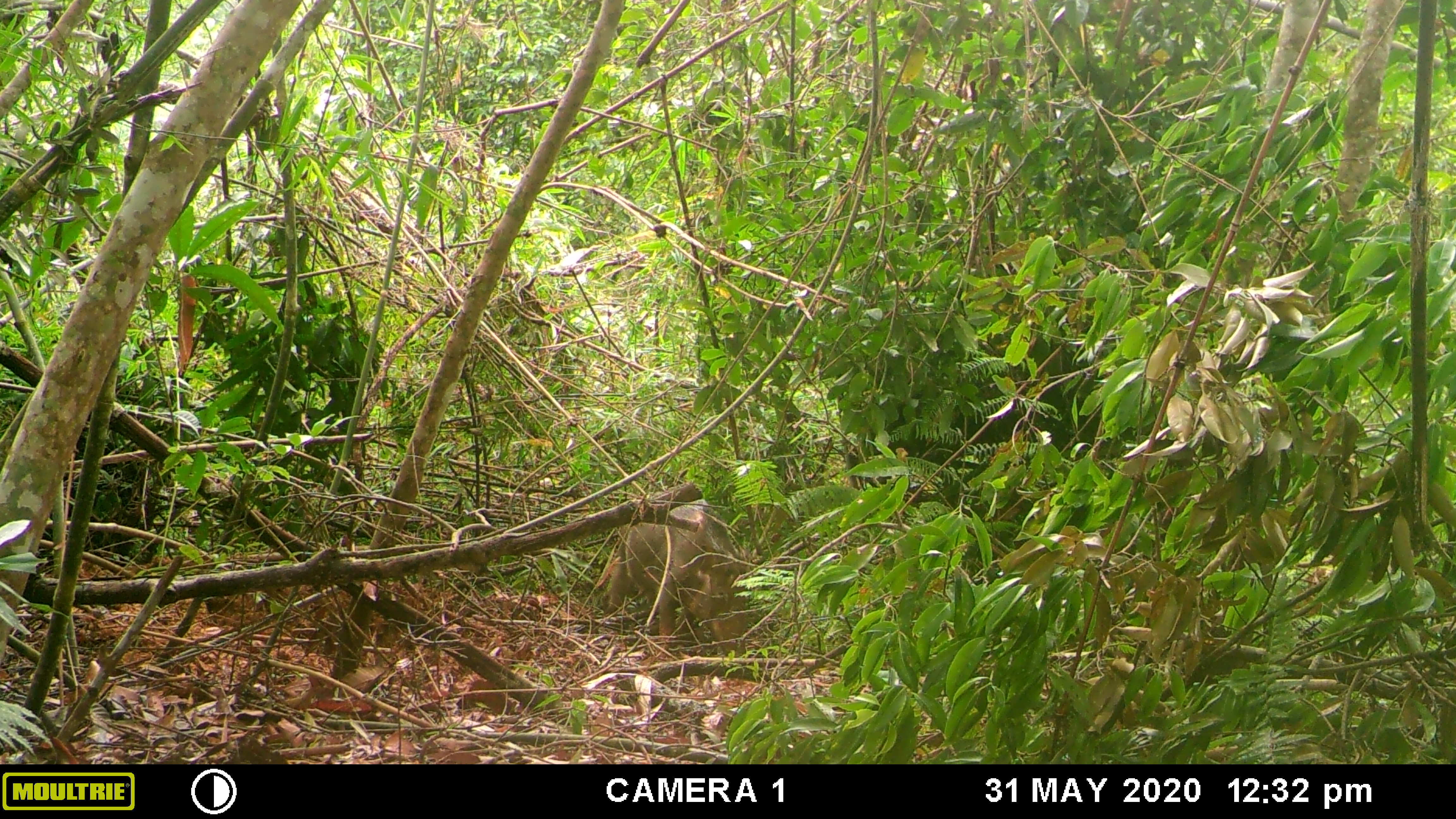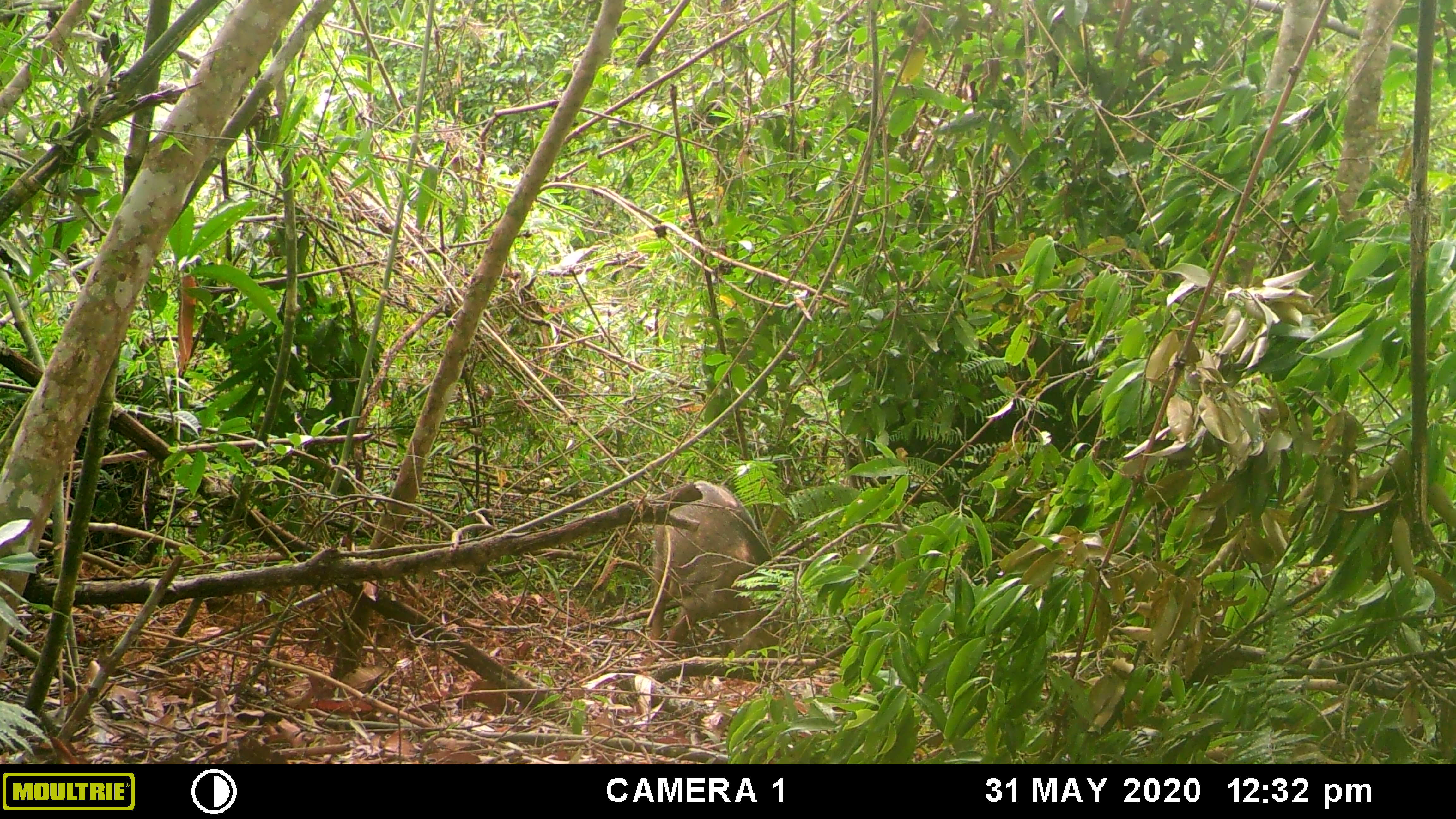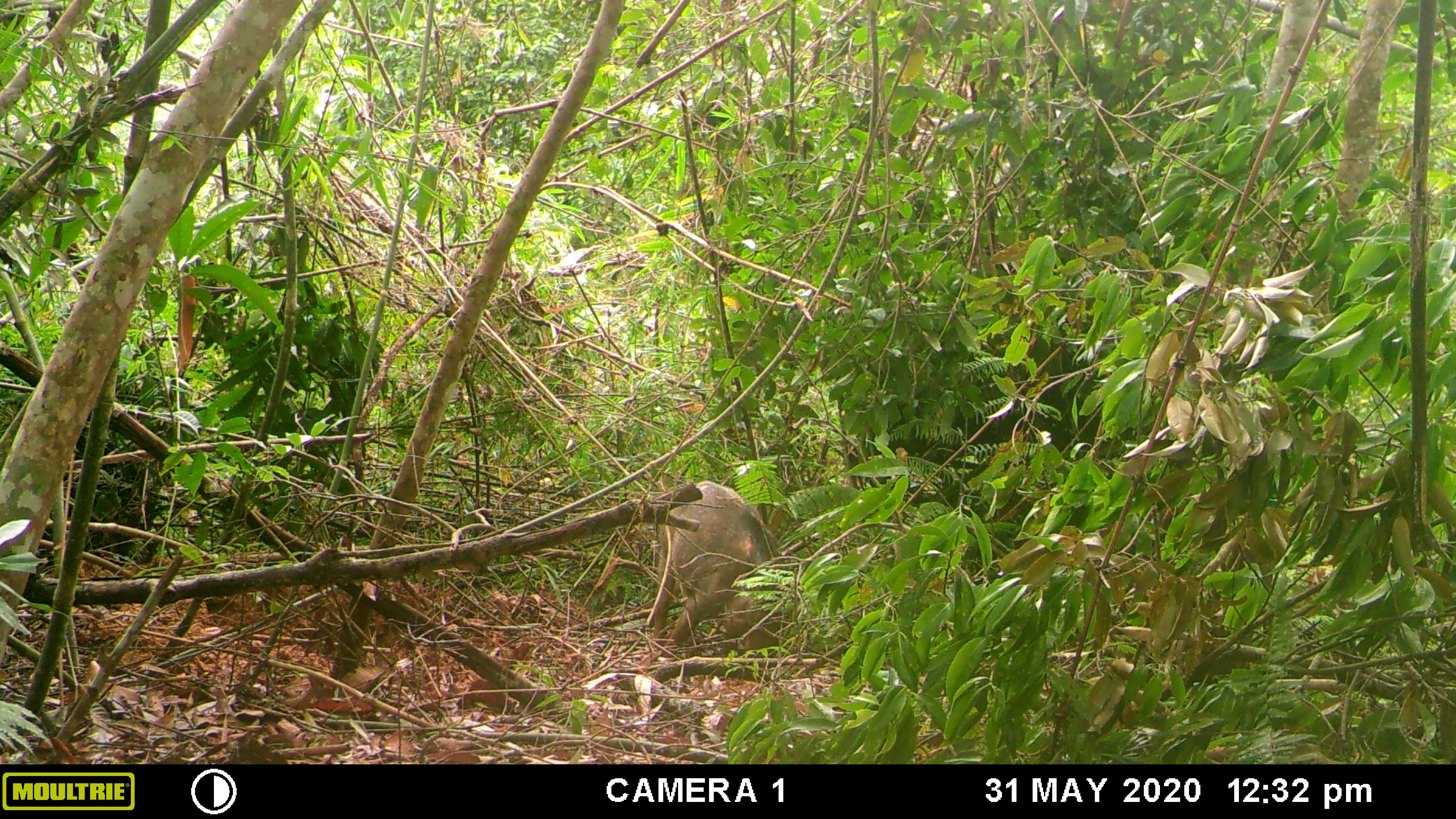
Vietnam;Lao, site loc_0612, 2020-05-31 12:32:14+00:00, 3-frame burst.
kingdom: Animalia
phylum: Chordata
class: Mammalia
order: Artiodactyla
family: Suidae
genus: Sus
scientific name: Sus scrofa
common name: eurasian wild pig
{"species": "eurasian wild pig (Sus scrofa)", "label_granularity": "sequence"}